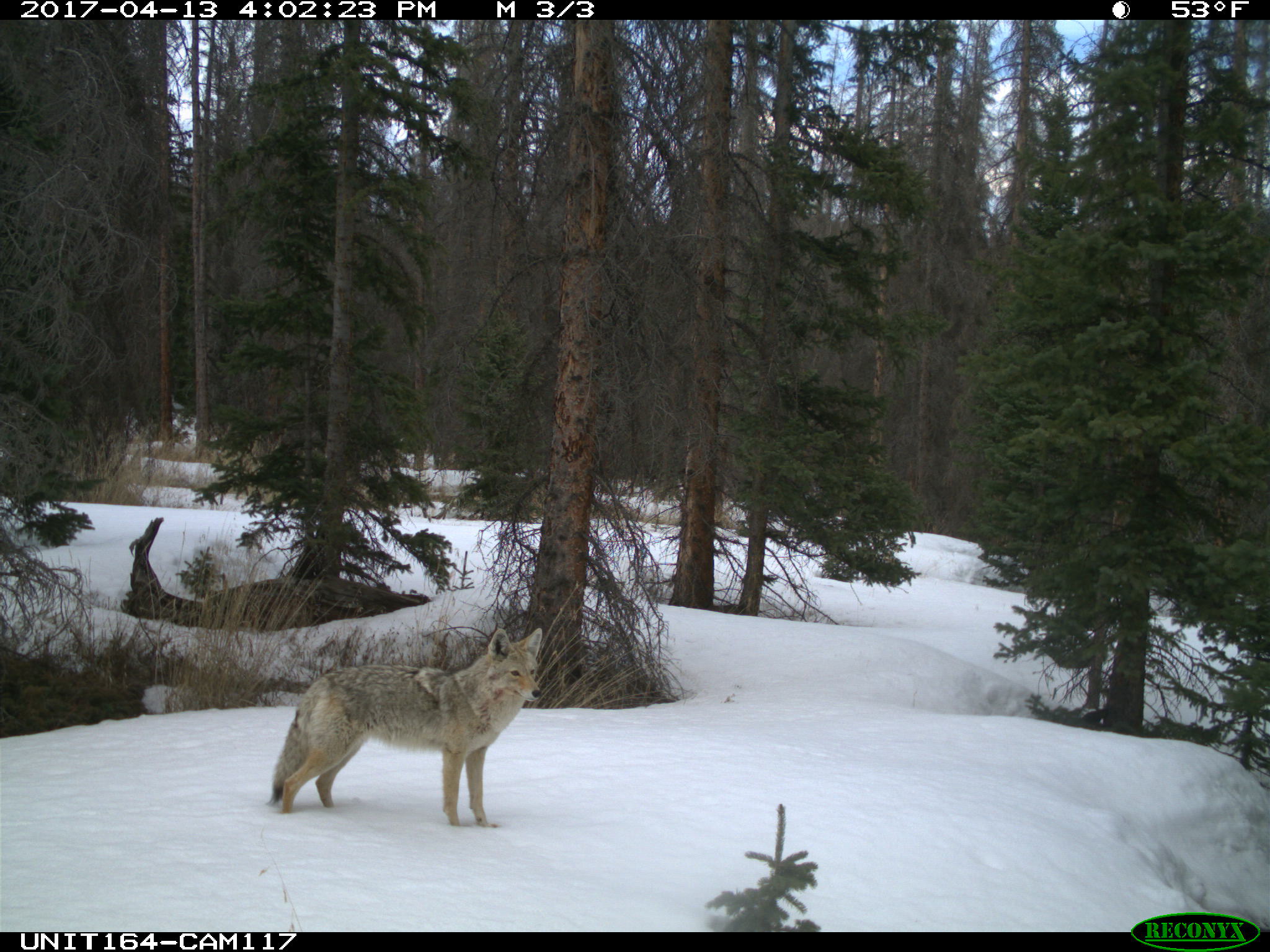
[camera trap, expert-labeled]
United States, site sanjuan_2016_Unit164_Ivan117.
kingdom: Animalia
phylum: Chordata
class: Mammalia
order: Carnivora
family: Canidae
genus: Canis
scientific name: Canis latrans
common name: coyote